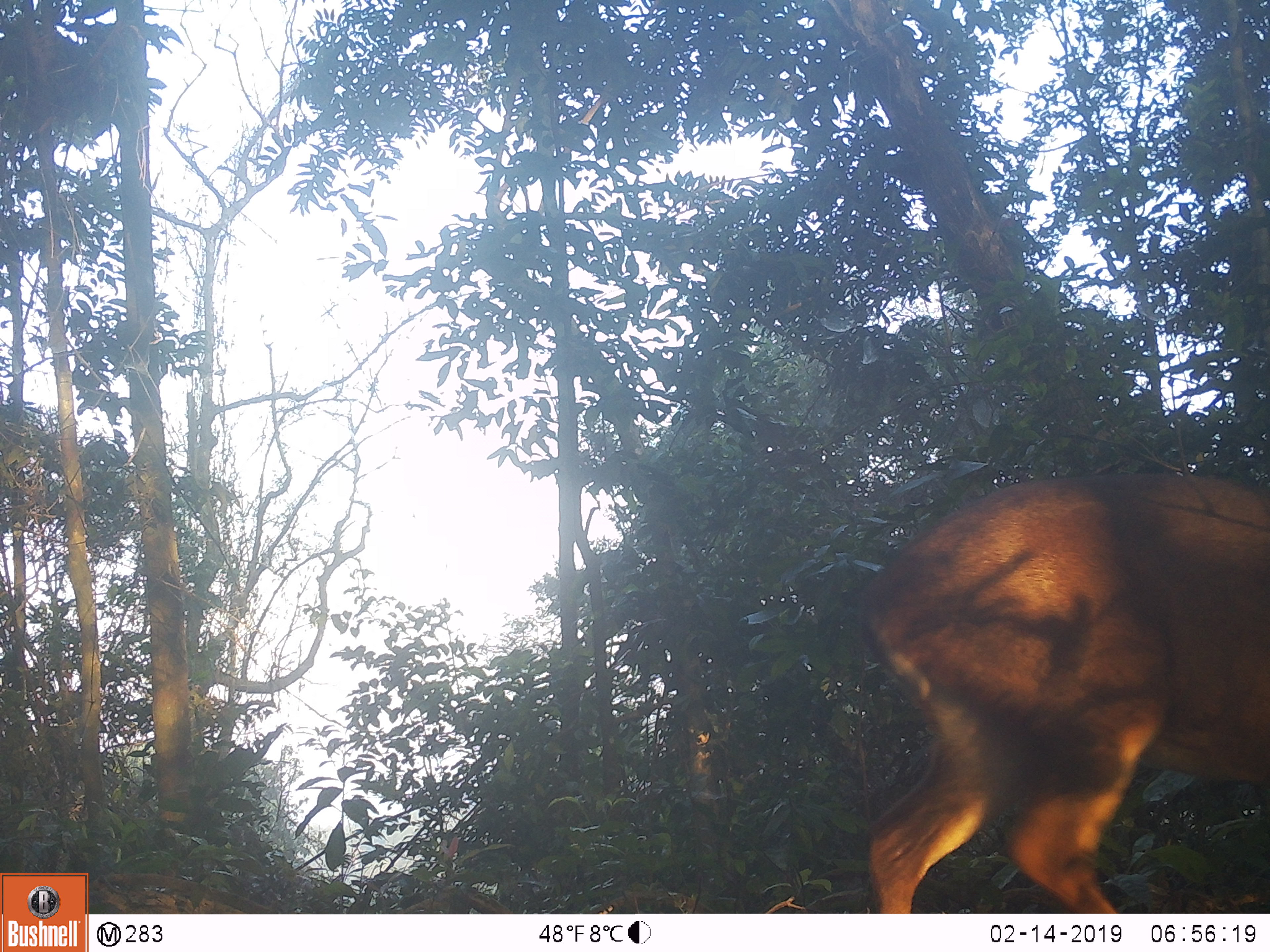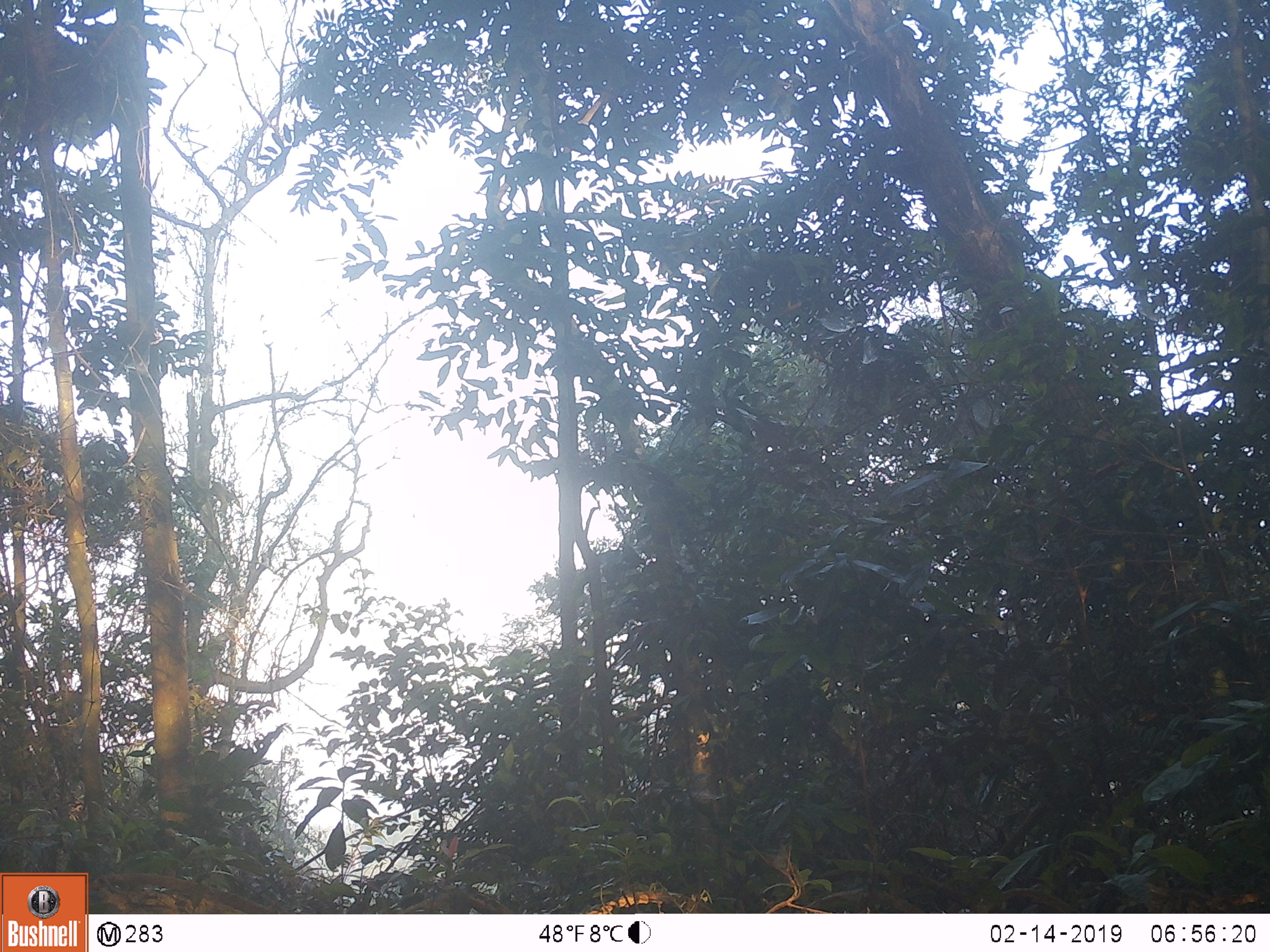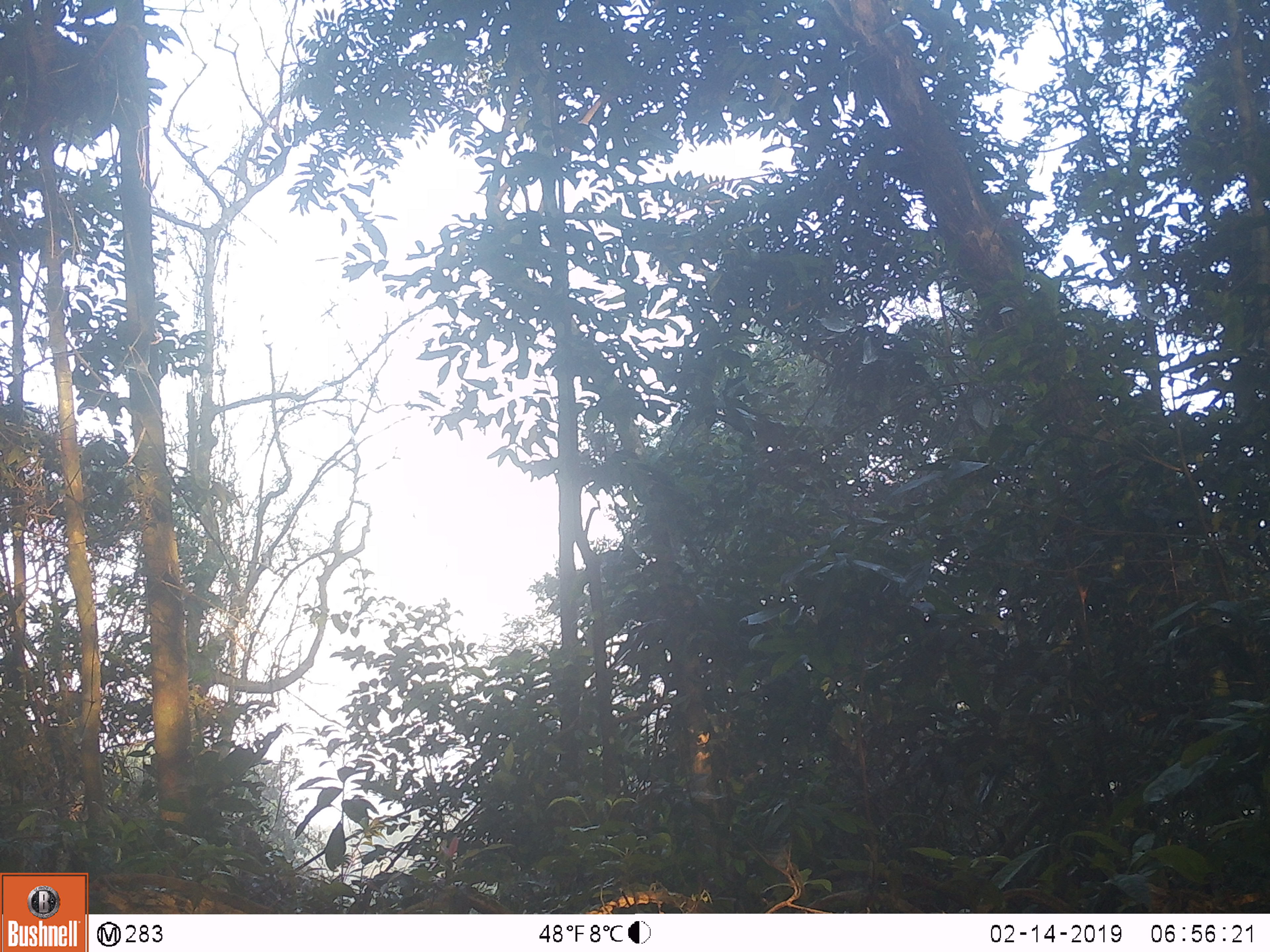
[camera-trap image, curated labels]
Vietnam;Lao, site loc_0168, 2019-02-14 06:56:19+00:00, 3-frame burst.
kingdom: Animalia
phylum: Chordata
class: Mammalia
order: Artiodactyla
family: Cervidae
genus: Muntiacus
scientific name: Muntiacus vuquangensis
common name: large-antlered muntjac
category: large antlered muntjac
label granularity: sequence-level